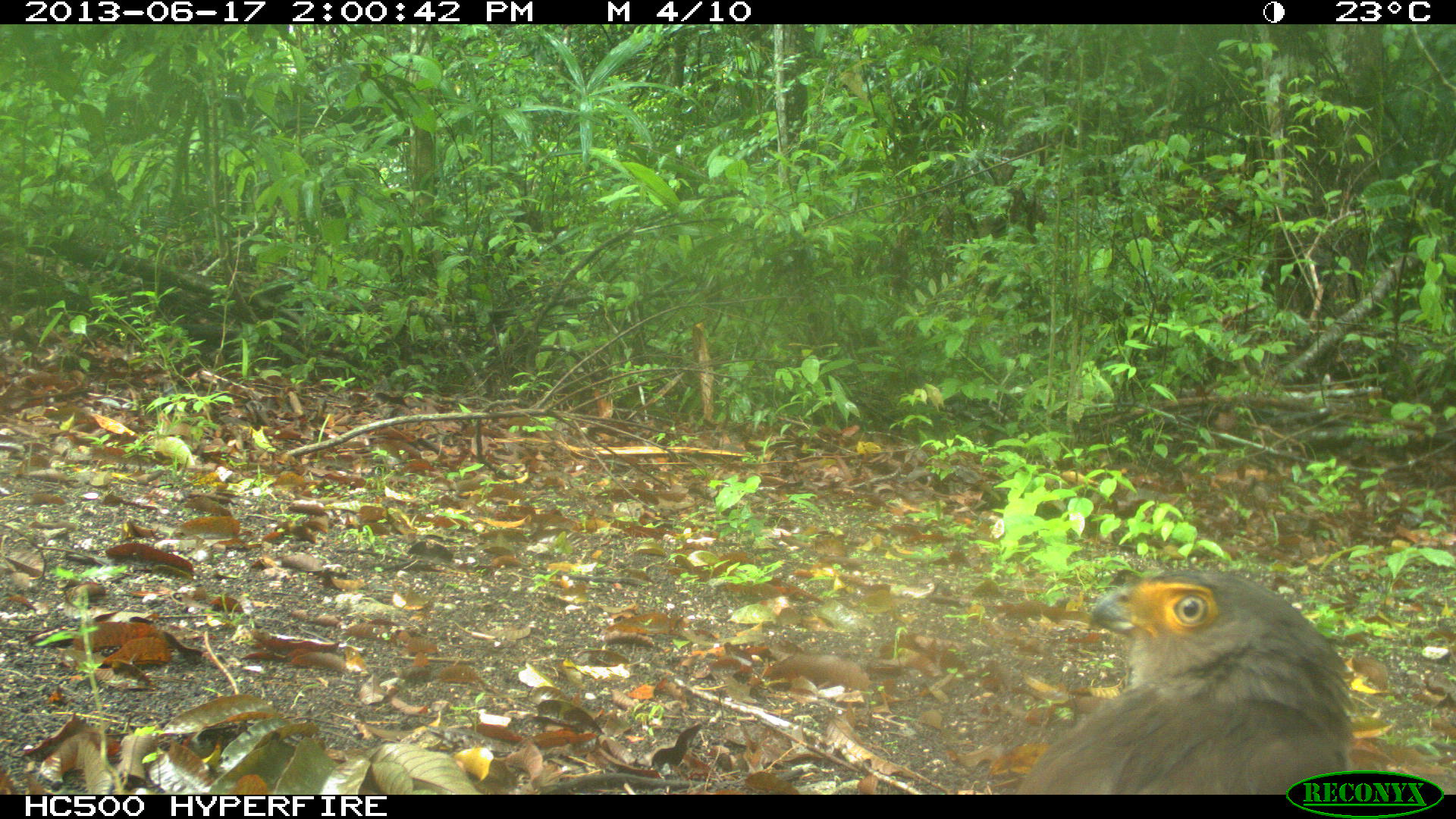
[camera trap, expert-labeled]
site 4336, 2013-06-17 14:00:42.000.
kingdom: Animalia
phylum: Chordata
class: Aves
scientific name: Aves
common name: birds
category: unknown raptor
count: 1